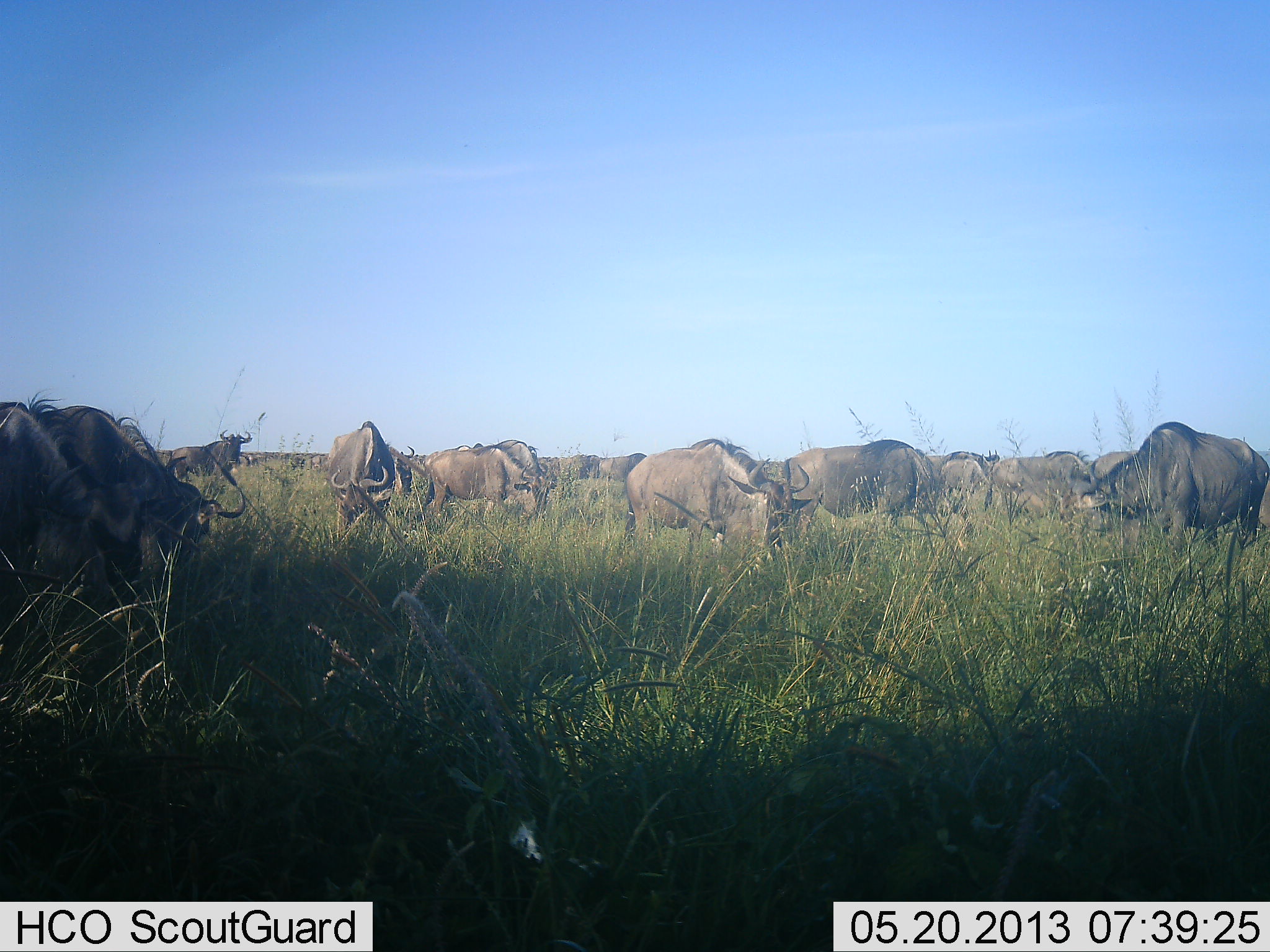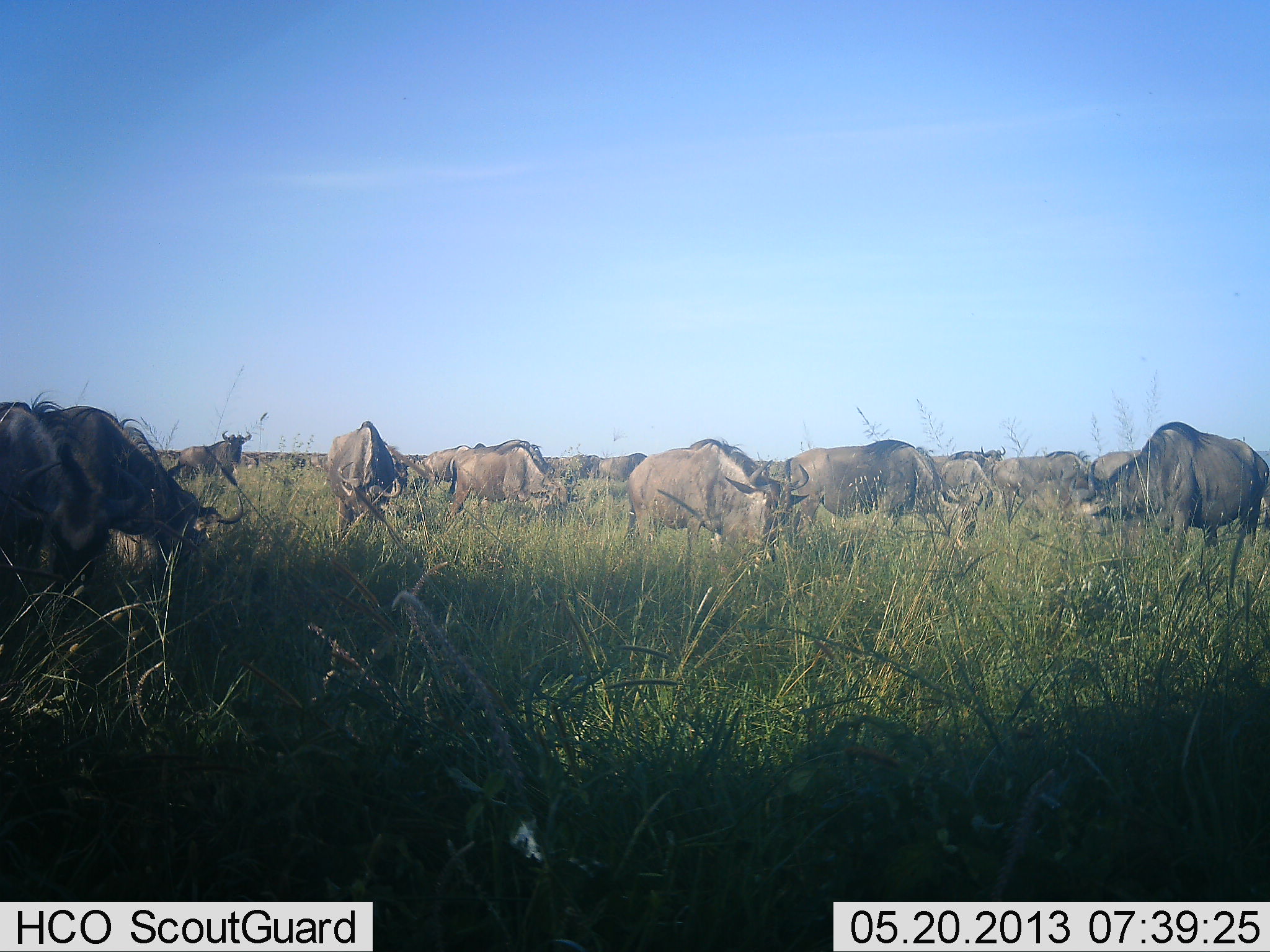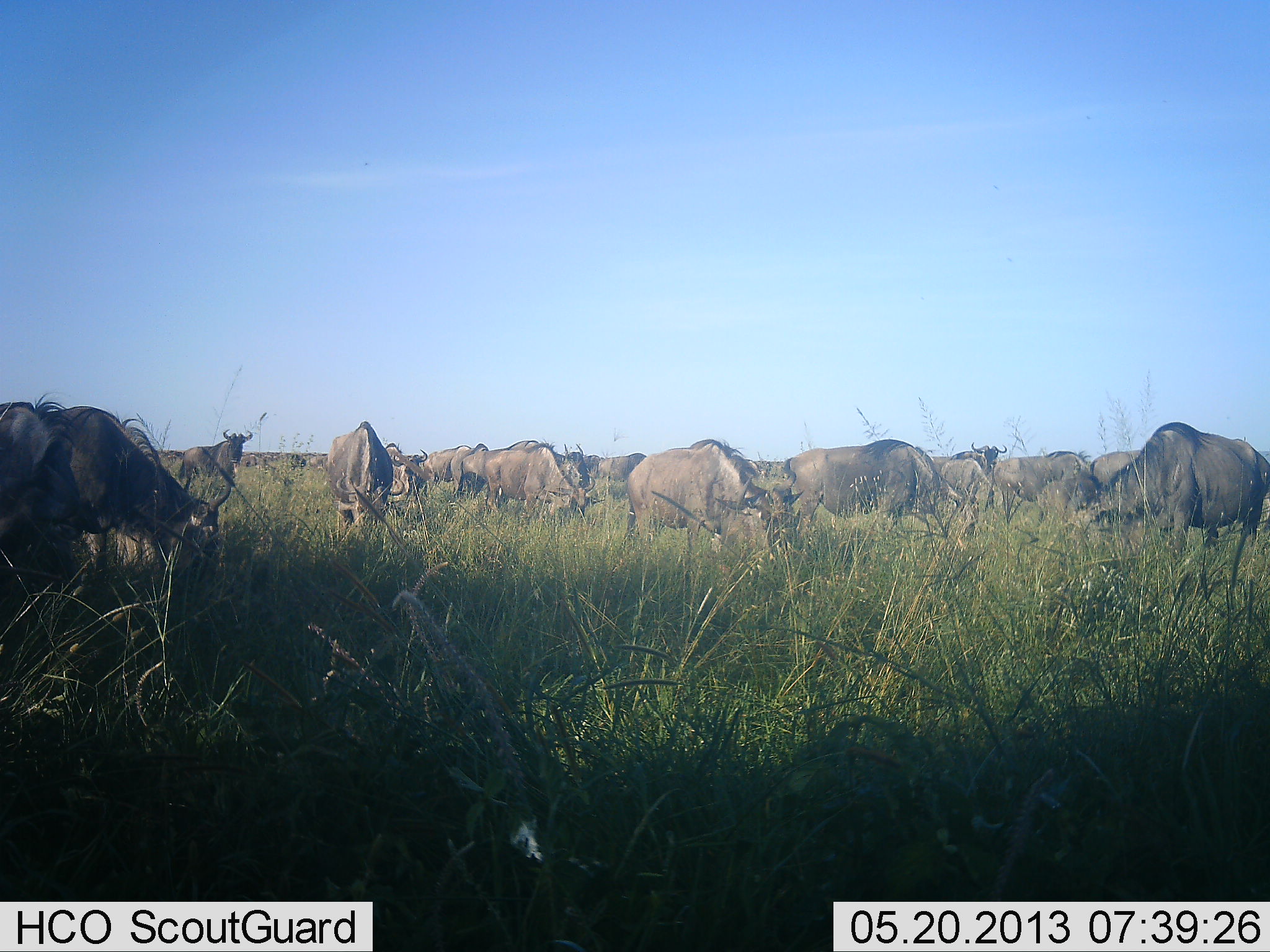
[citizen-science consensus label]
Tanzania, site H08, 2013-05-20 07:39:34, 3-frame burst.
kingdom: Animalia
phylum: Chordata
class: Mammalia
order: Artiodactyla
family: Bovidae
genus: Connochaetes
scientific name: Connochaetes taurinus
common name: blue wildebeest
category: wildebeest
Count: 11-50.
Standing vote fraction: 55%.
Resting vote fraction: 13%.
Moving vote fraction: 19%.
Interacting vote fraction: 3%.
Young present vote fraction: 0%.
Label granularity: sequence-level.